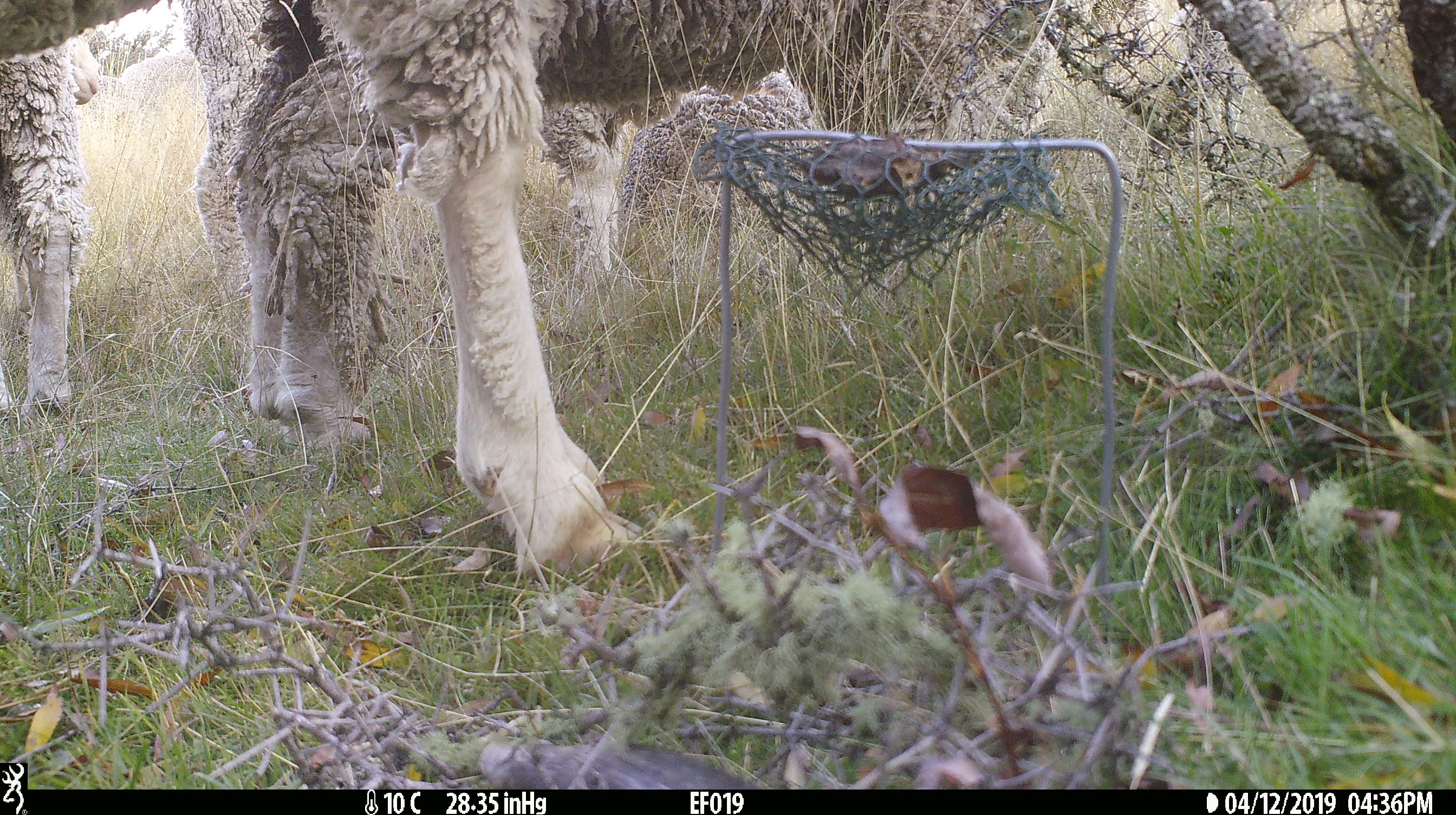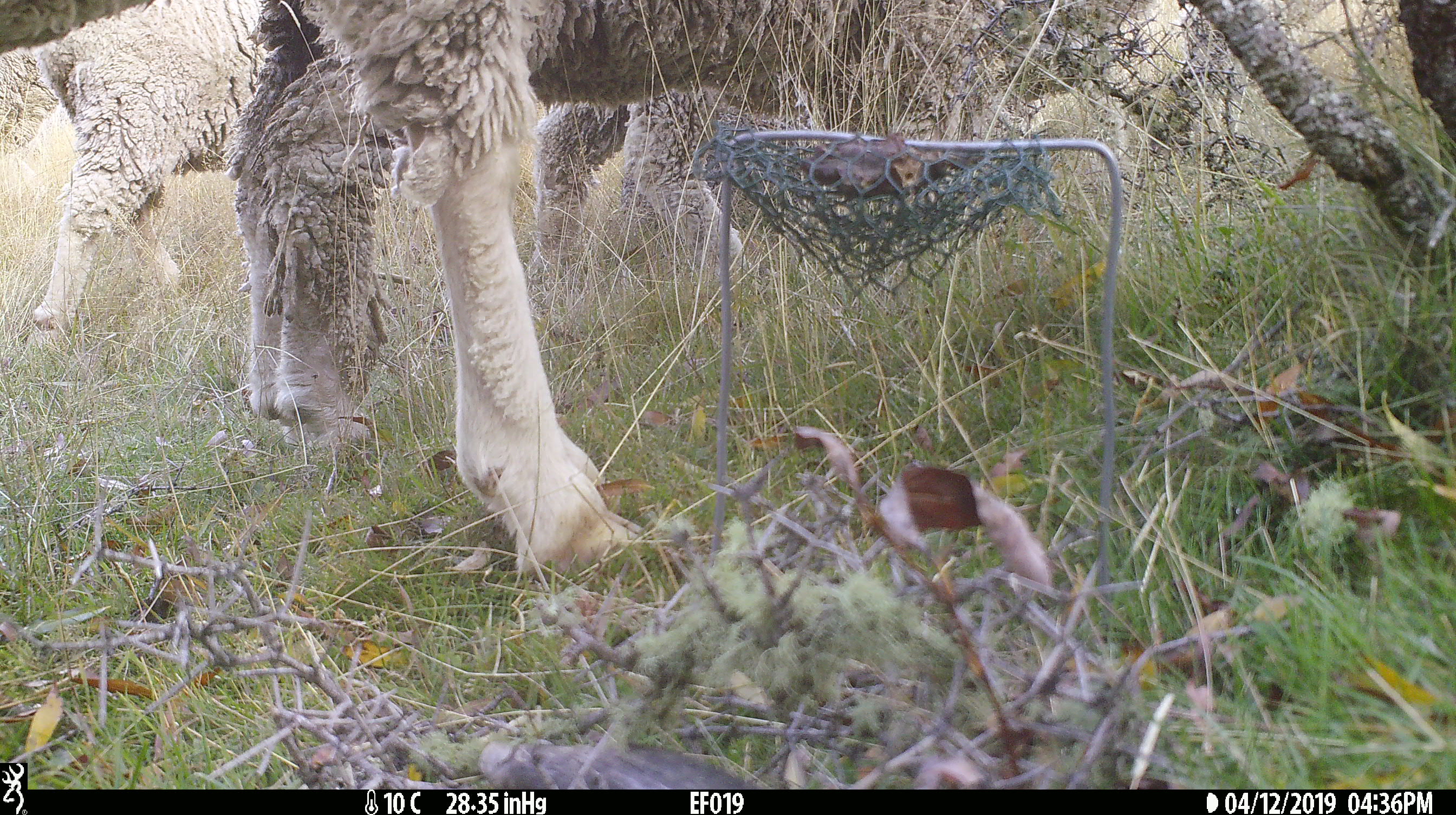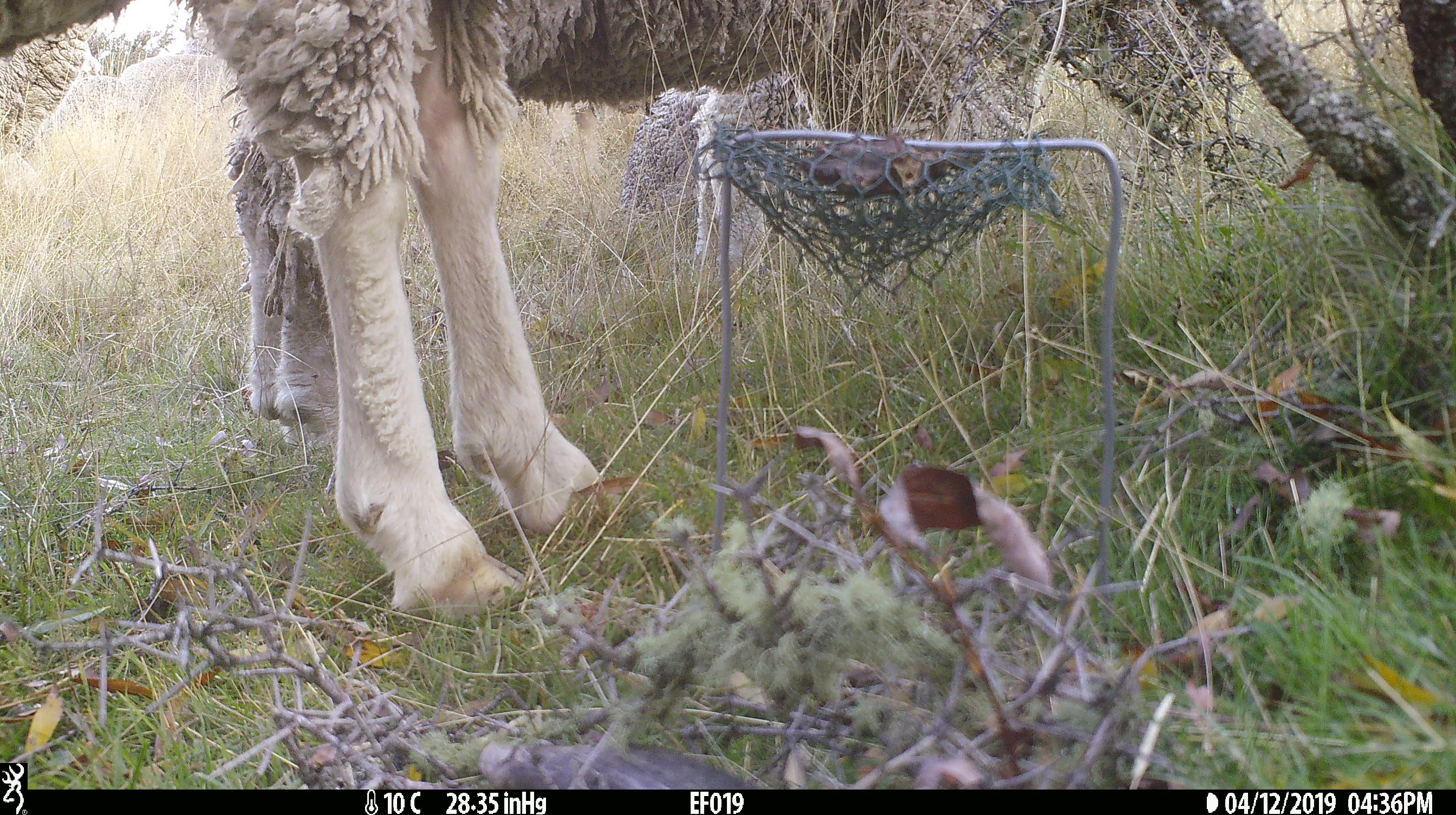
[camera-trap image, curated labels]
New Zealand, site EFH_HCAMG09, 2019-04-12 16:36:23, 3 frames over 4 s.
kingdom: Animalia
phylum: Chordata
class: Mammalia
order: Artiodactyla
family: Bovidae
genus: Ovis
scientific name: Ovis aries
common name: domestic sheep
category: sheep